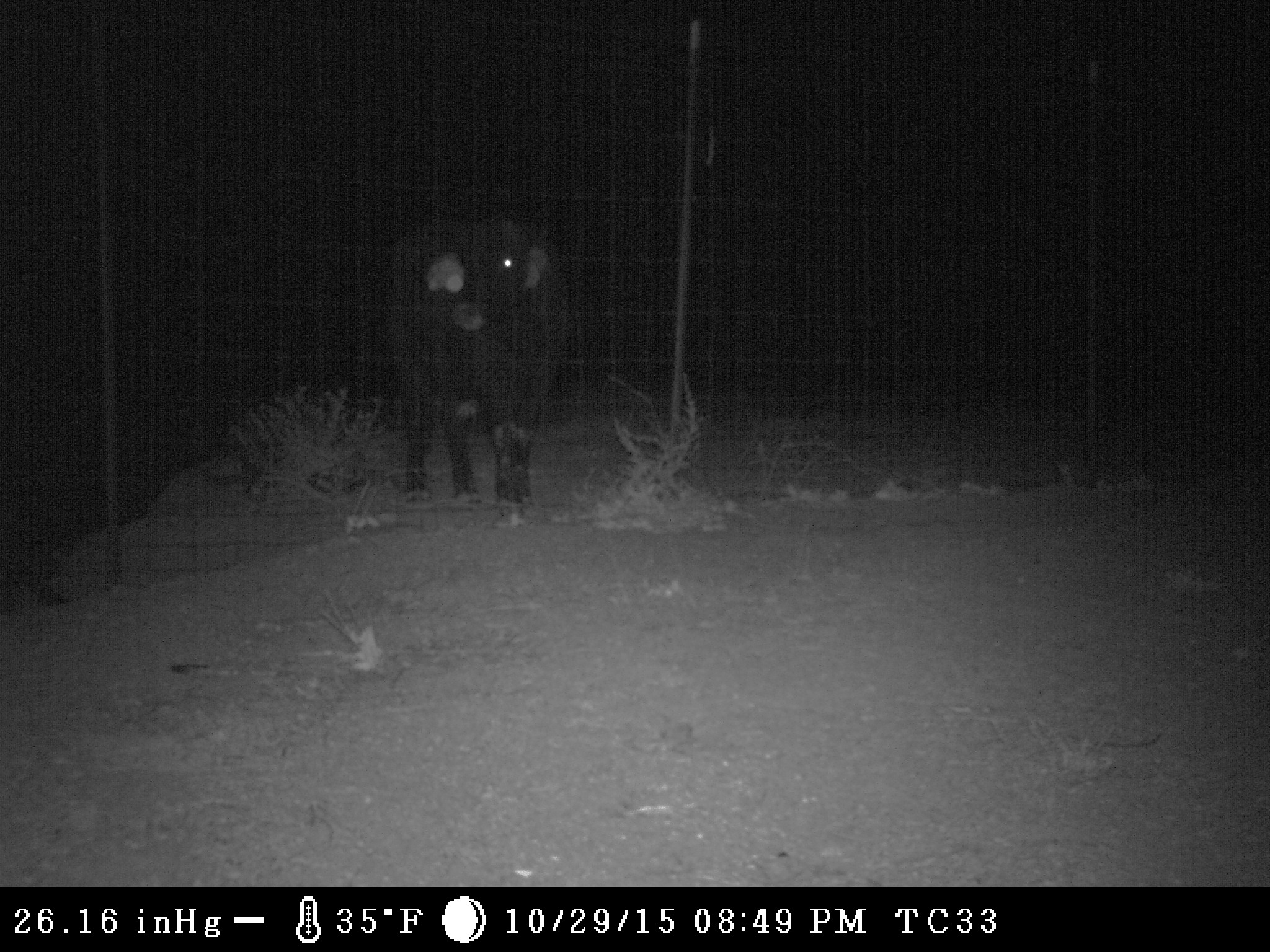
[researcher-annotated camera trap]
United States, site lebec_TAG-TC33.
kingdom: Animalia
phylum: Chordata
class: Mammalia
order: Artiodactyla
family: Bovidae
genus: Bos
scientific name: Bos taurus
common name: domestic cow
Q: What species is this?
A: Bos taurus (domestic cow).